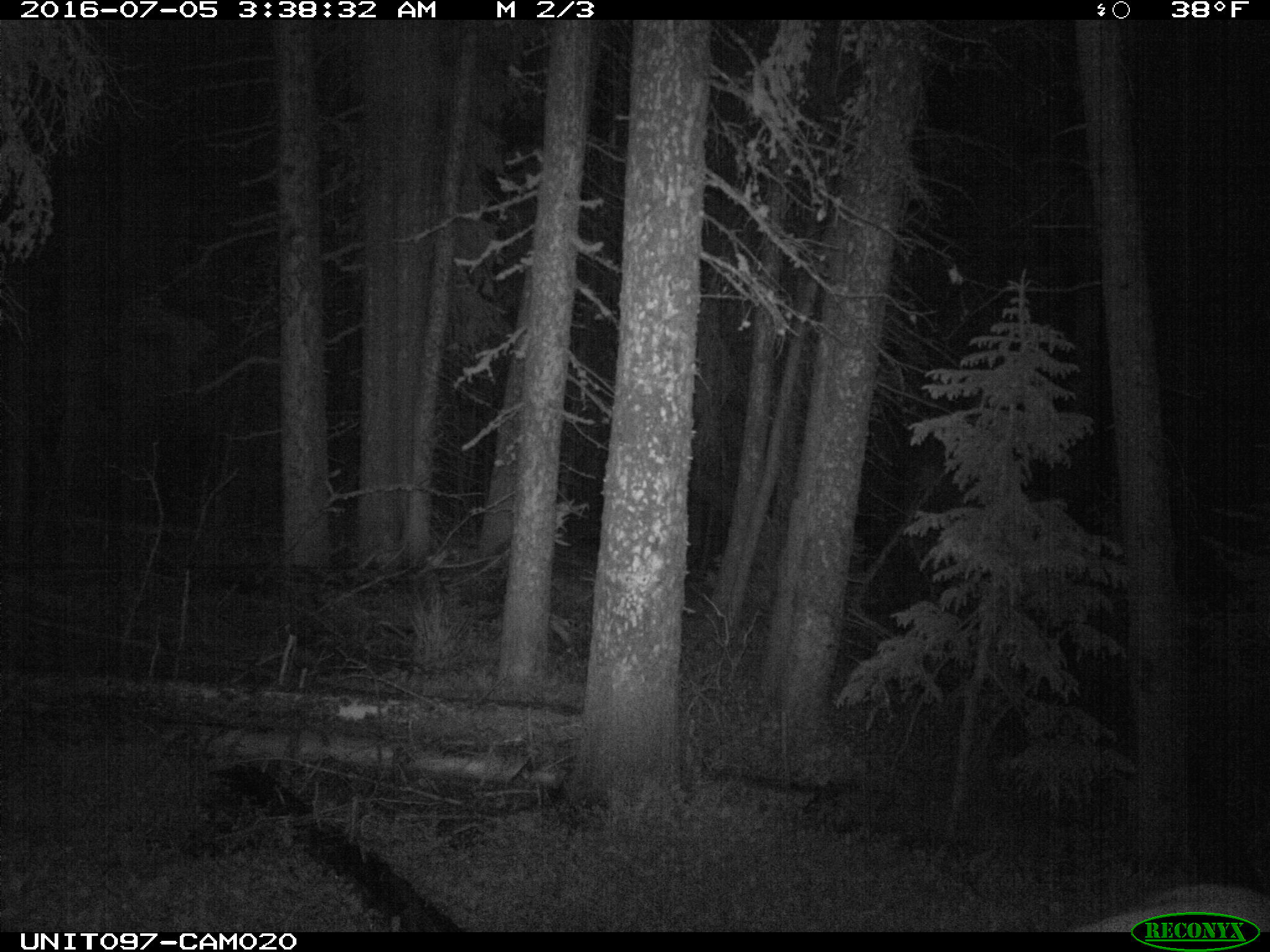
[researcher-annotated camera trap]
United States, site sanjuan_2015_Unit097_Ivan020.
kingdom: Animalia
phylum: Chordata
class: Mammalia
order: Artiodactyla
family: Cervidae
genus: Cervus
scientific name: Cervus elaphus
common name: red deer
Cervus elaphus (red deer).